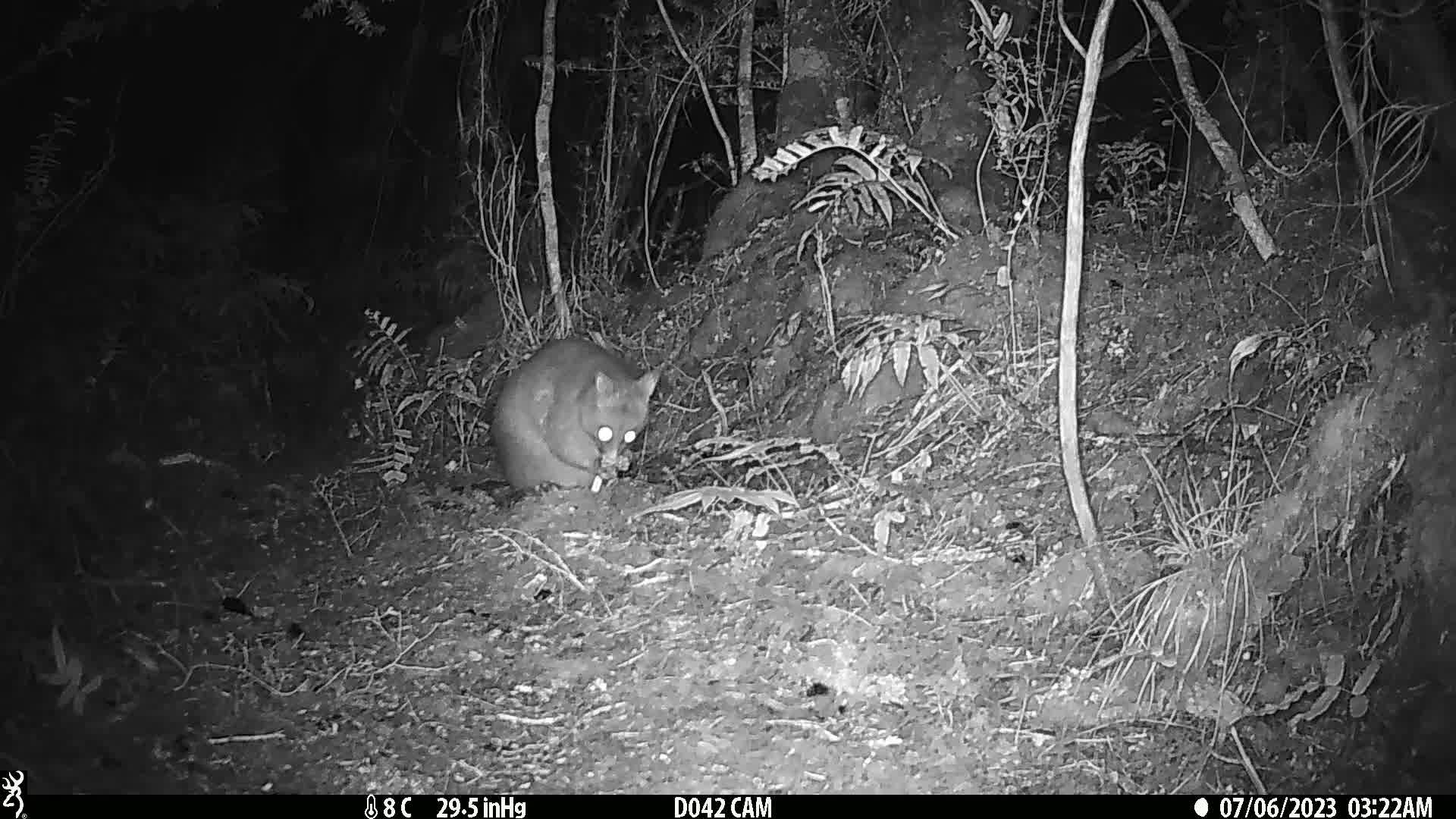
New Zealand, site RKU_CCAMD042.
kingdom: Animalia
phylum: Chordata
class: Mammalia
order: Diprotodontia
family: Phalangeridae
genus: Trichosurus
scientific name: Trichosurus vulpecula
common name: common brushtail possum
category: possum